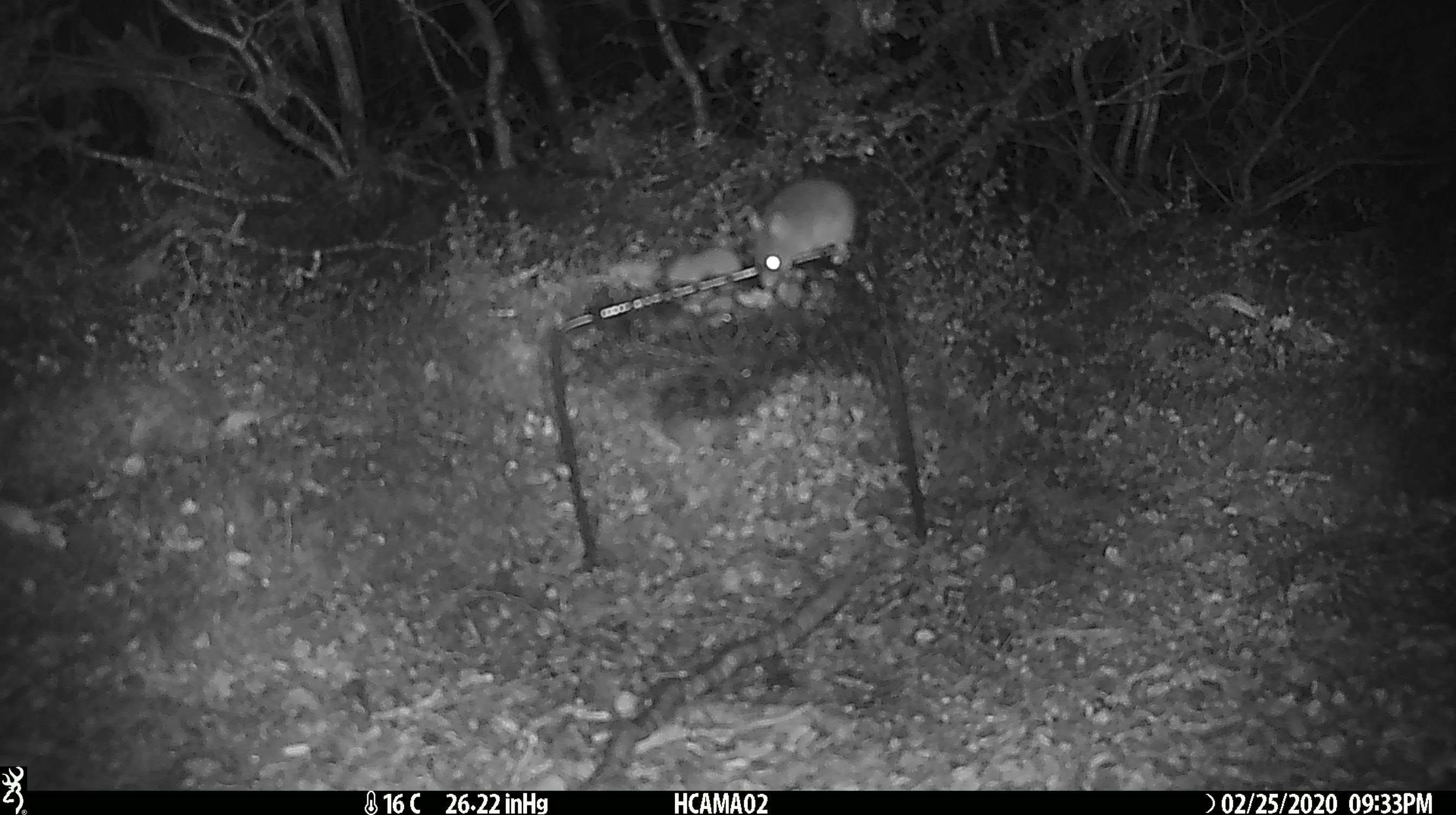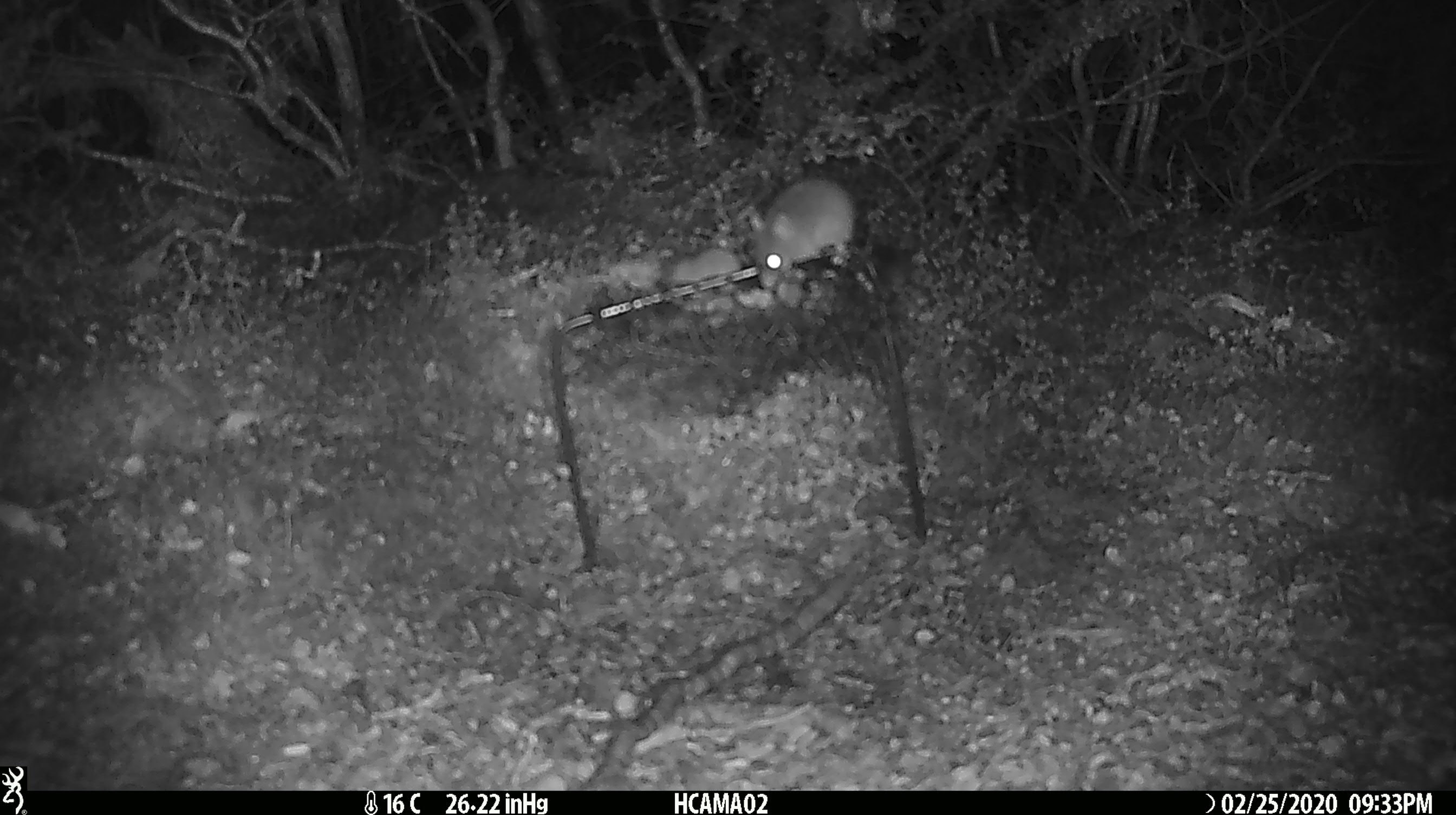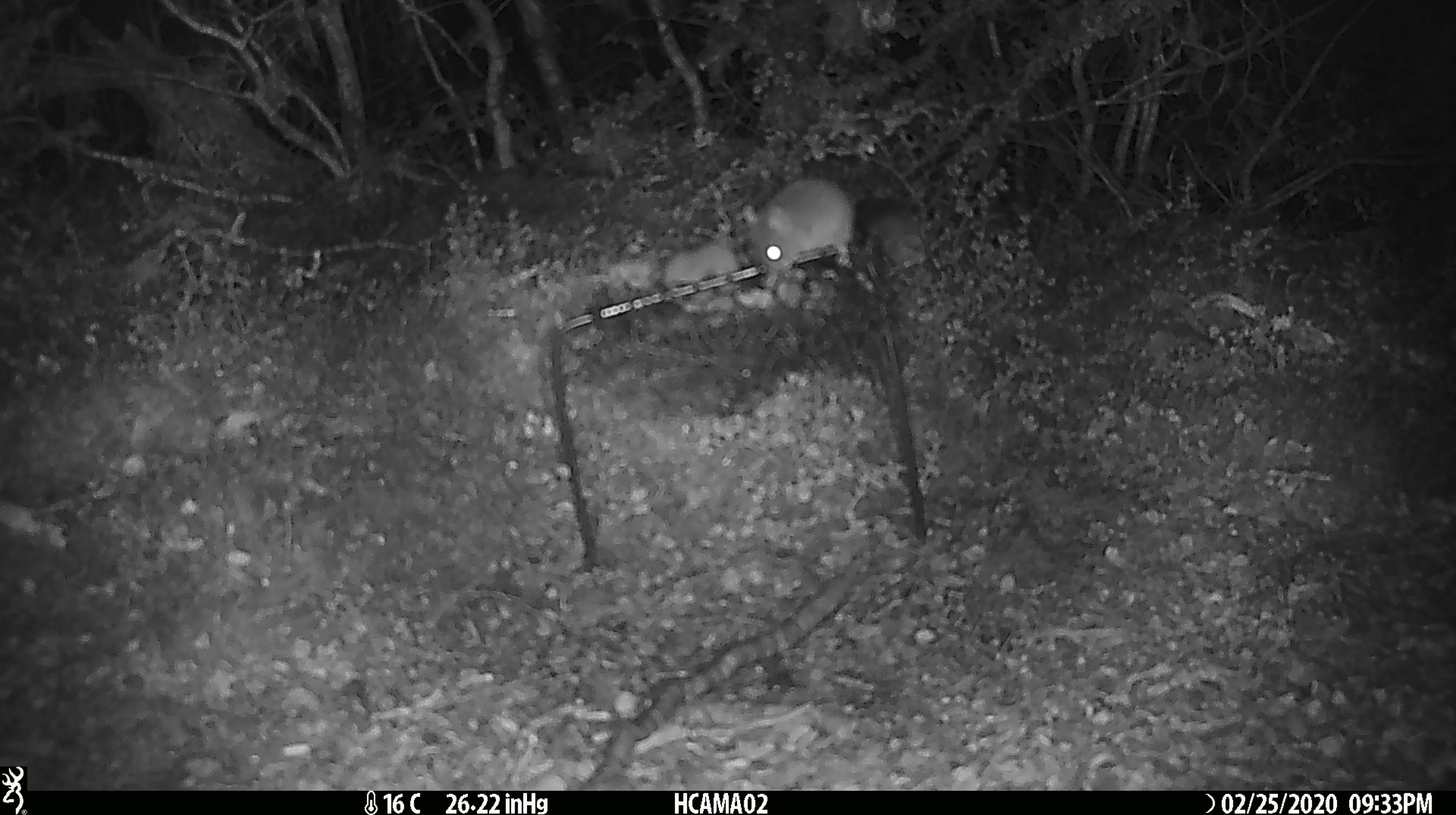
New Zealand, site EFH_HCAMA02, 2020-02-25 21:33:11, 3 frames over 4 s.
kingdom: Animalia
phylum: Chordata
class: Mammalia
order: Rodentia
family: Muridae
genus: Mus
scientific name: Mus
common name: mouse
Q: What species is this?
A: Mouse (Mus).